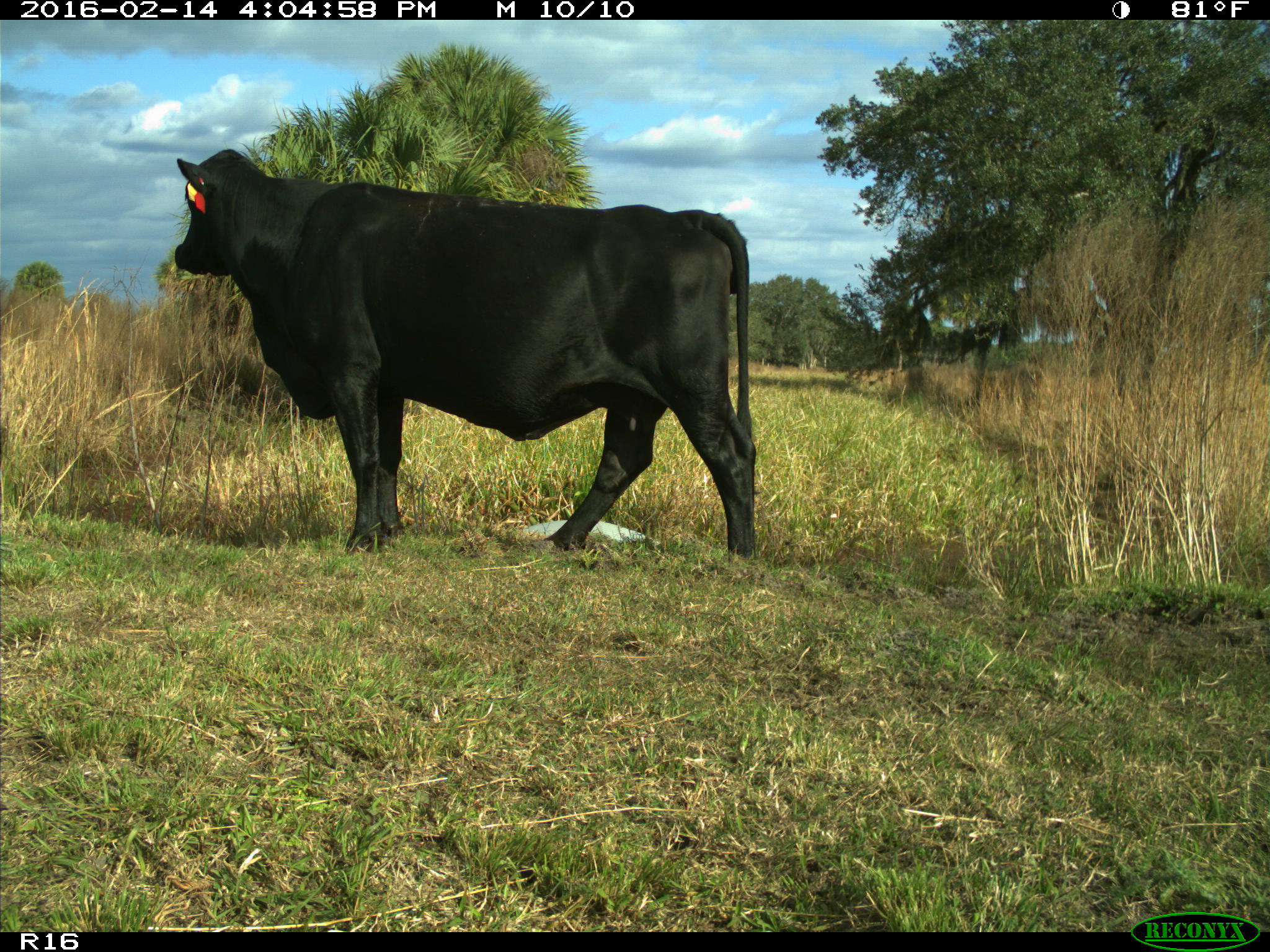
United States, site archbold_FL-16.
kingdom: Animalia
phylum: Chordata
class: Mammalia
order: Artiodactyla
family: Bovidae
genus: Bos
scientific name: Bos taurus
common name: domestic cow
Bos taurus (domestic cow).